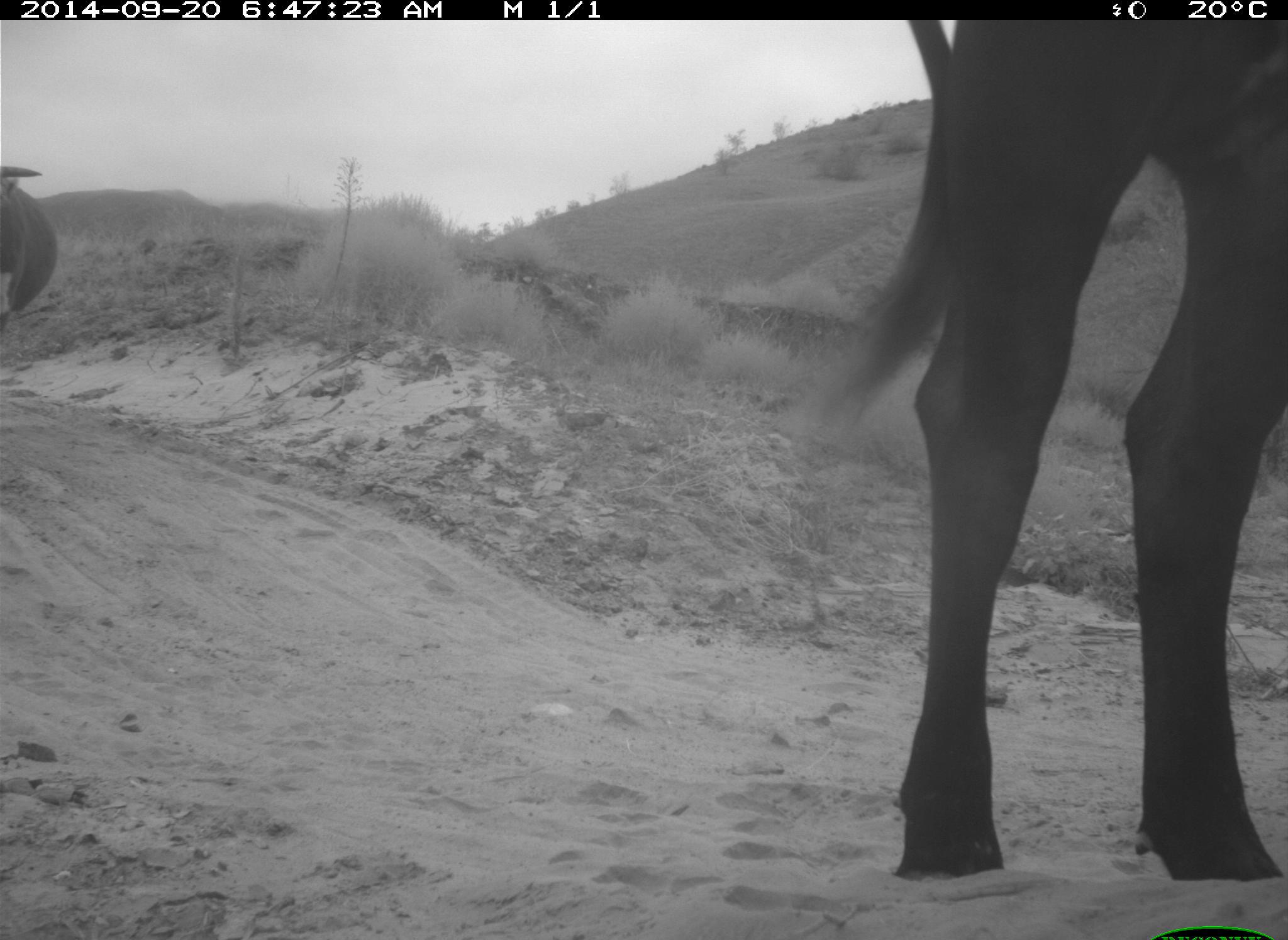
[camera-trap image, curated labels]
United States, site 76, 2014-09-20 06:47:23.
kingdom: Animalia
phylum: Chordata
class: Mammalia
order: Artiodactyla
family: Bovidae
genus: Bos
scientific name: Bos taurus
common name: cow